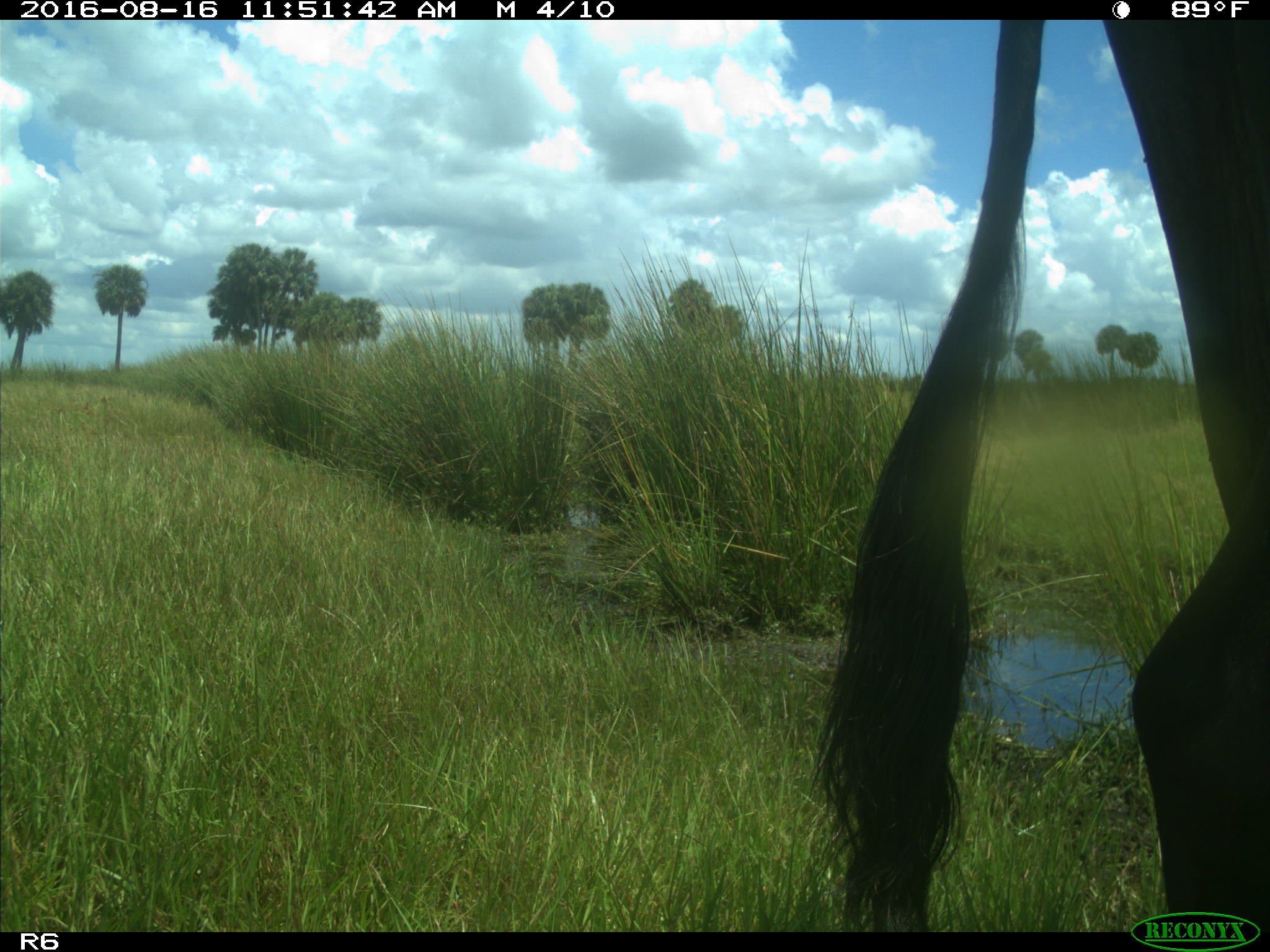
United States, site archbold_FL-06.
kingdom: Animalia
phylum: Chordata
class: Mammalia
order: Artiodactyla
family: Bovidae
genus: Bos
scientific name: Bos taurus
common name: domestic cow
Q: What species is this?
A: Bos taurus (domestic cow).